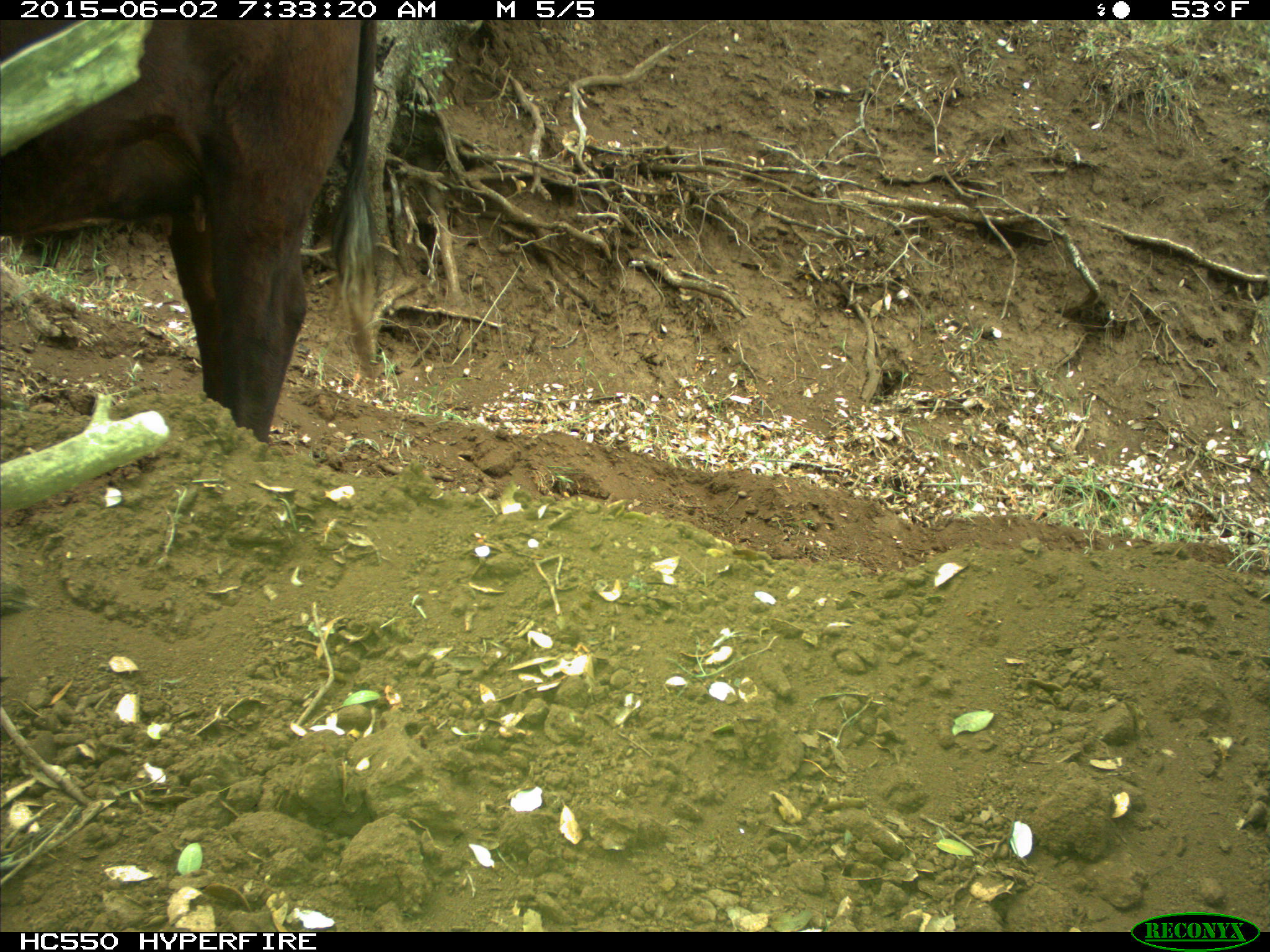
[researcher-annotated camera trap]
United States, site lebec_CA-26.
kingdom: Animalia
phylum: Chordata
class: Mammalia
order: Artiodactyla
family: Bovidae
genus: Bos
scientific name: Bos taurus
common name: domestic cow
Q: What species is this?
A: Bos taurus (domestic cow).